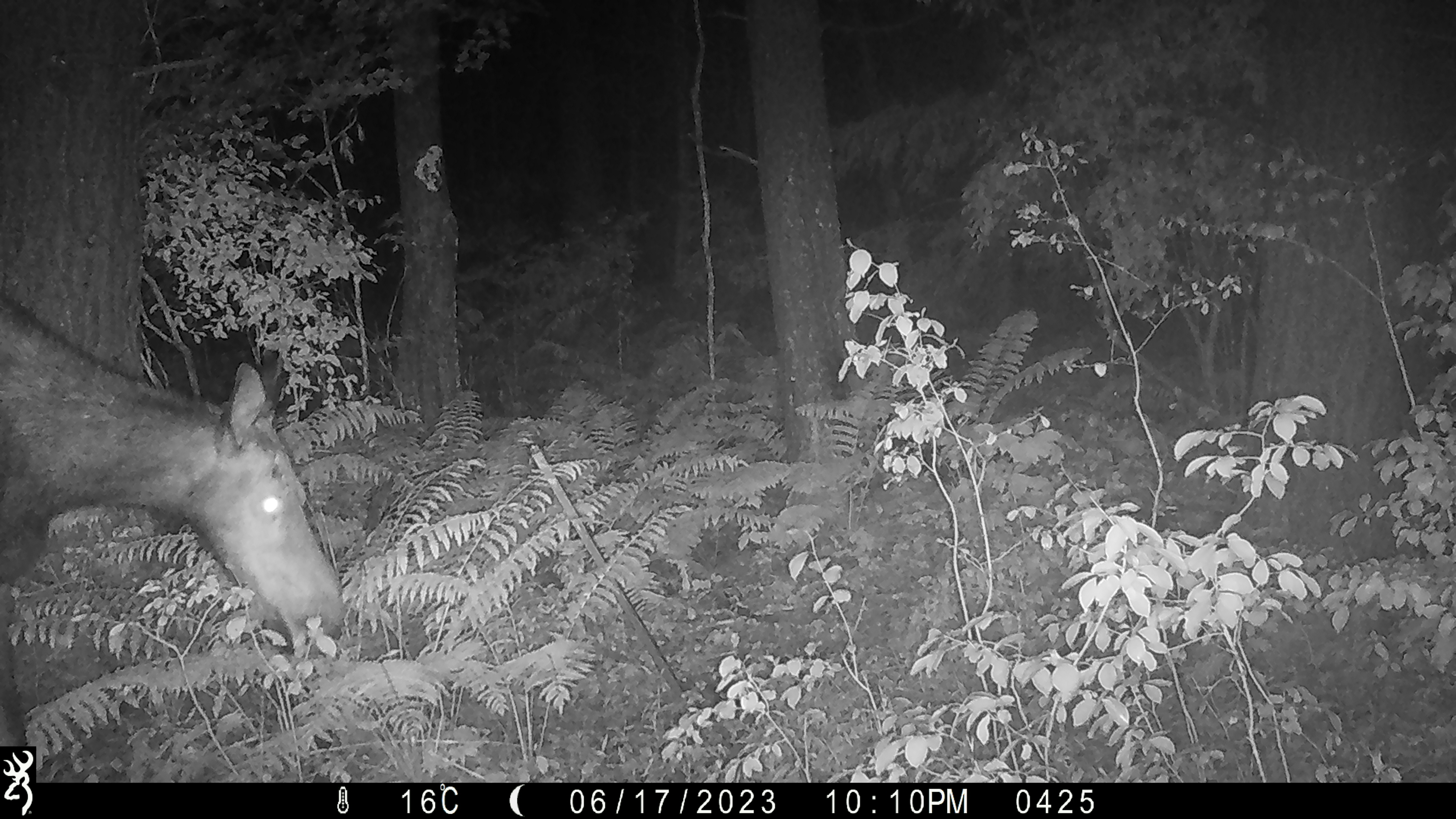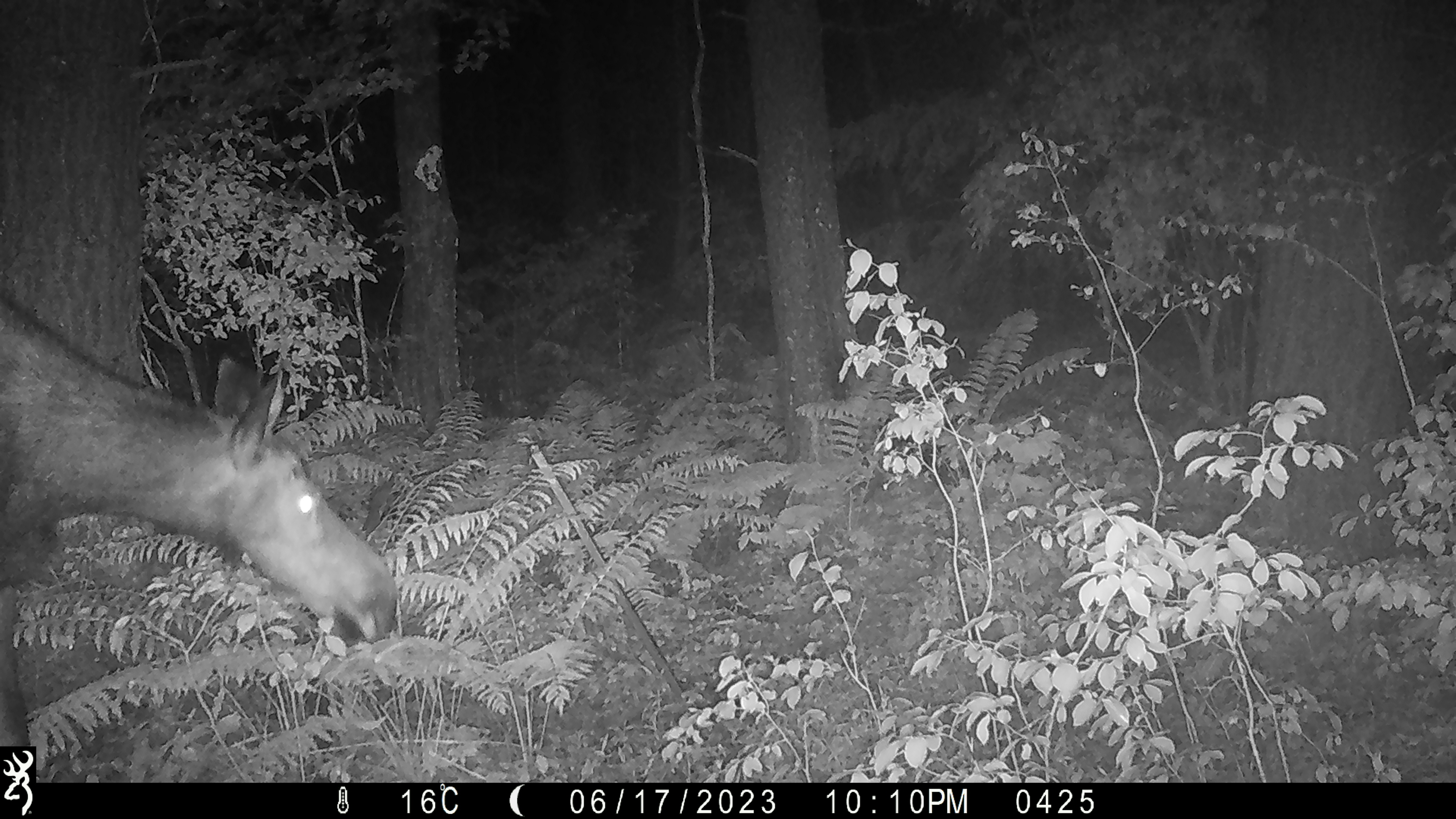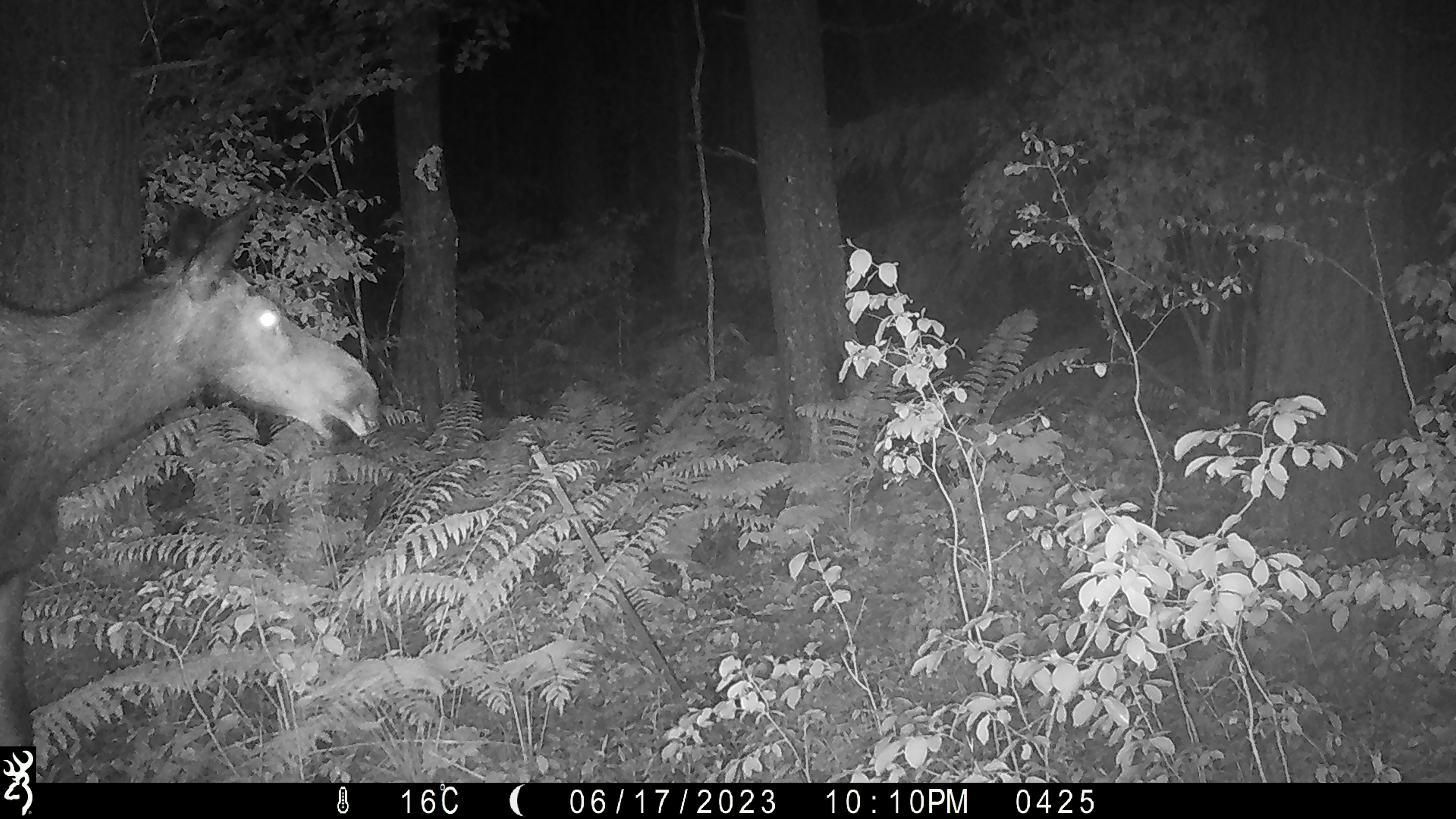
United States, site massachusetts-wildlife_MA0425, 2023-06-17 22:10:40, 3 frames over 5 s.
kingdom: Animalia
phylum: Chordata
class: Mammalia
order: Artiodactyla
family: Cervidae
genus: Alces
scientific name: Alces alces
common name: moose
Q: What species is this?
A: Moose (Alces alces).